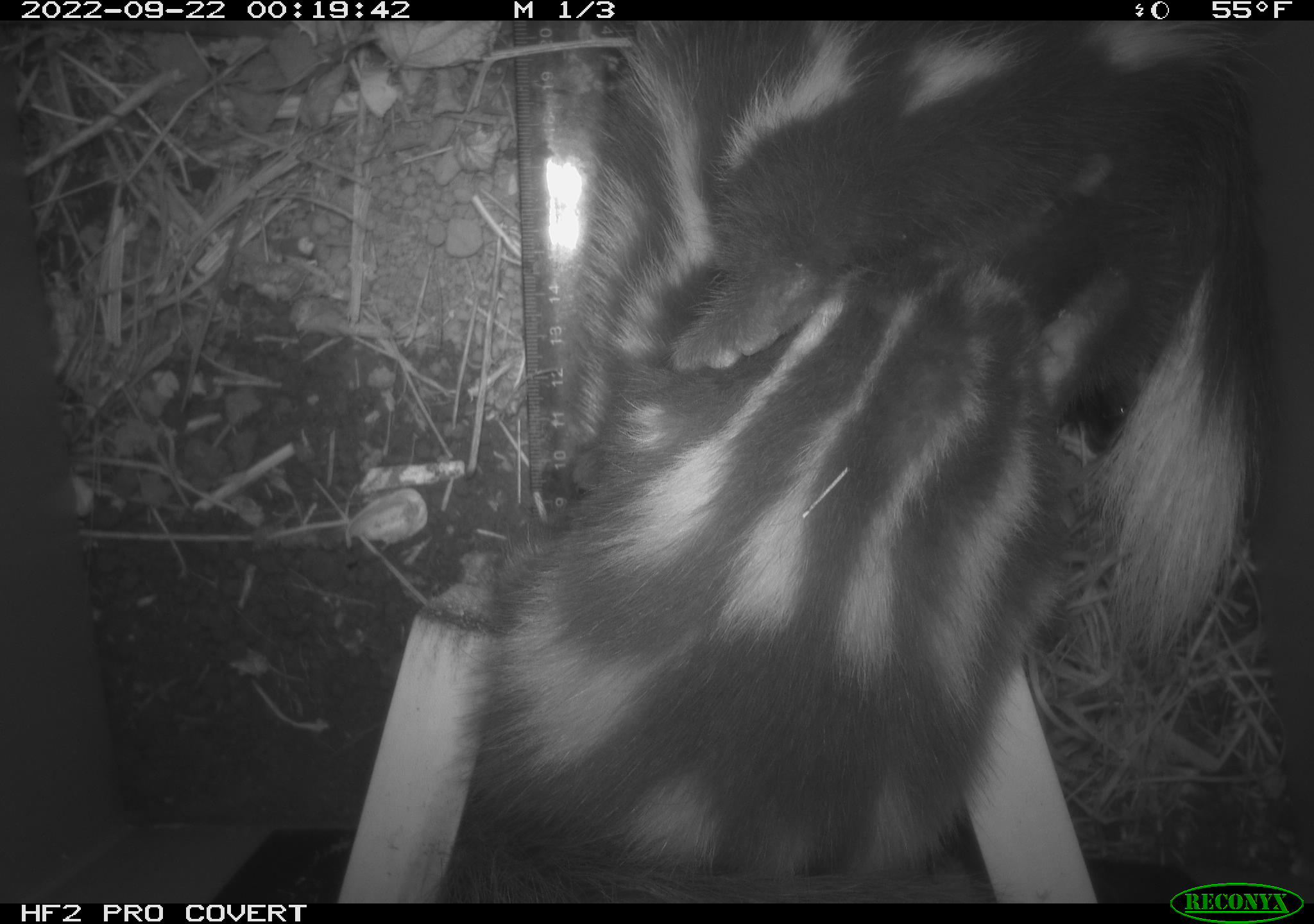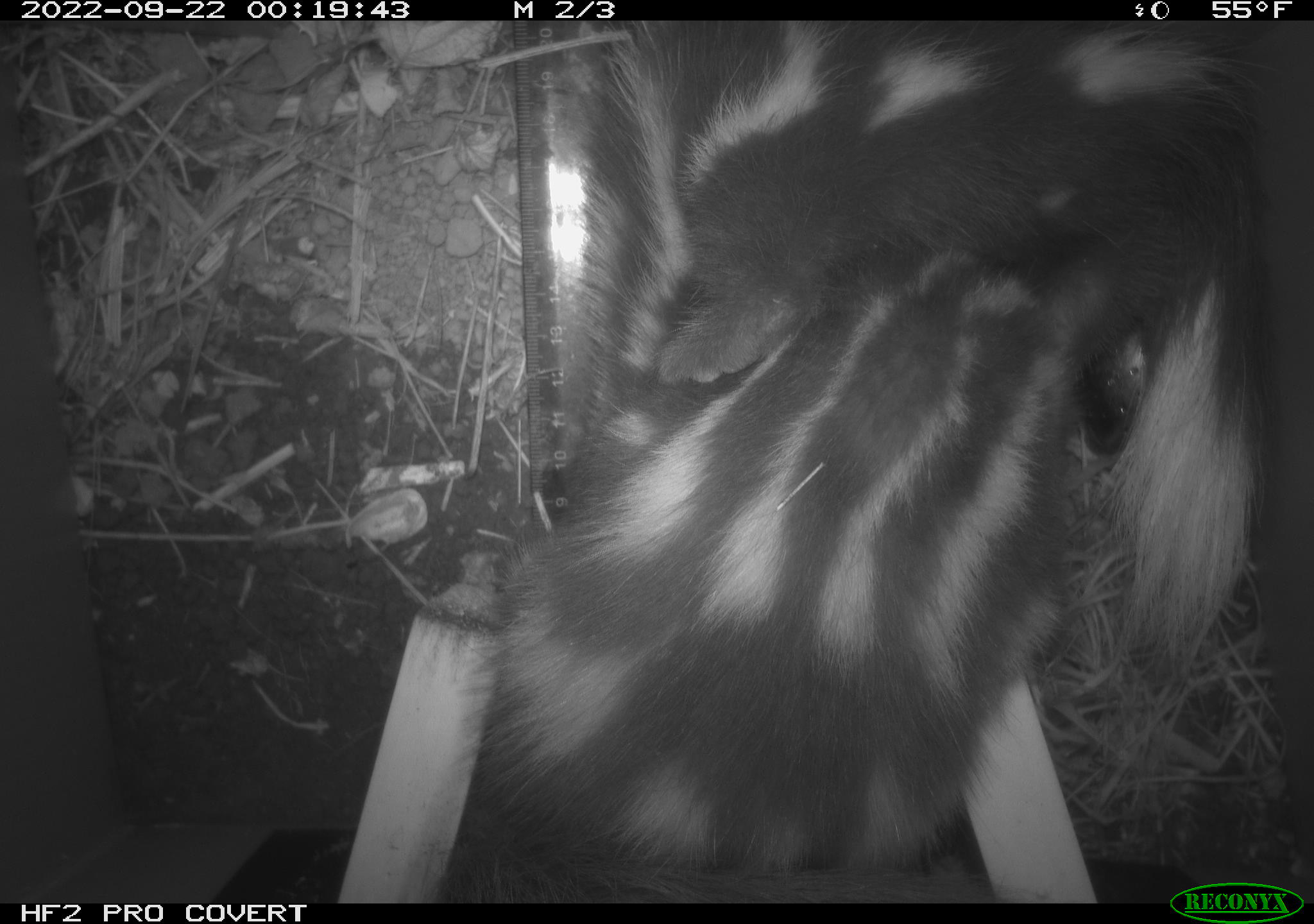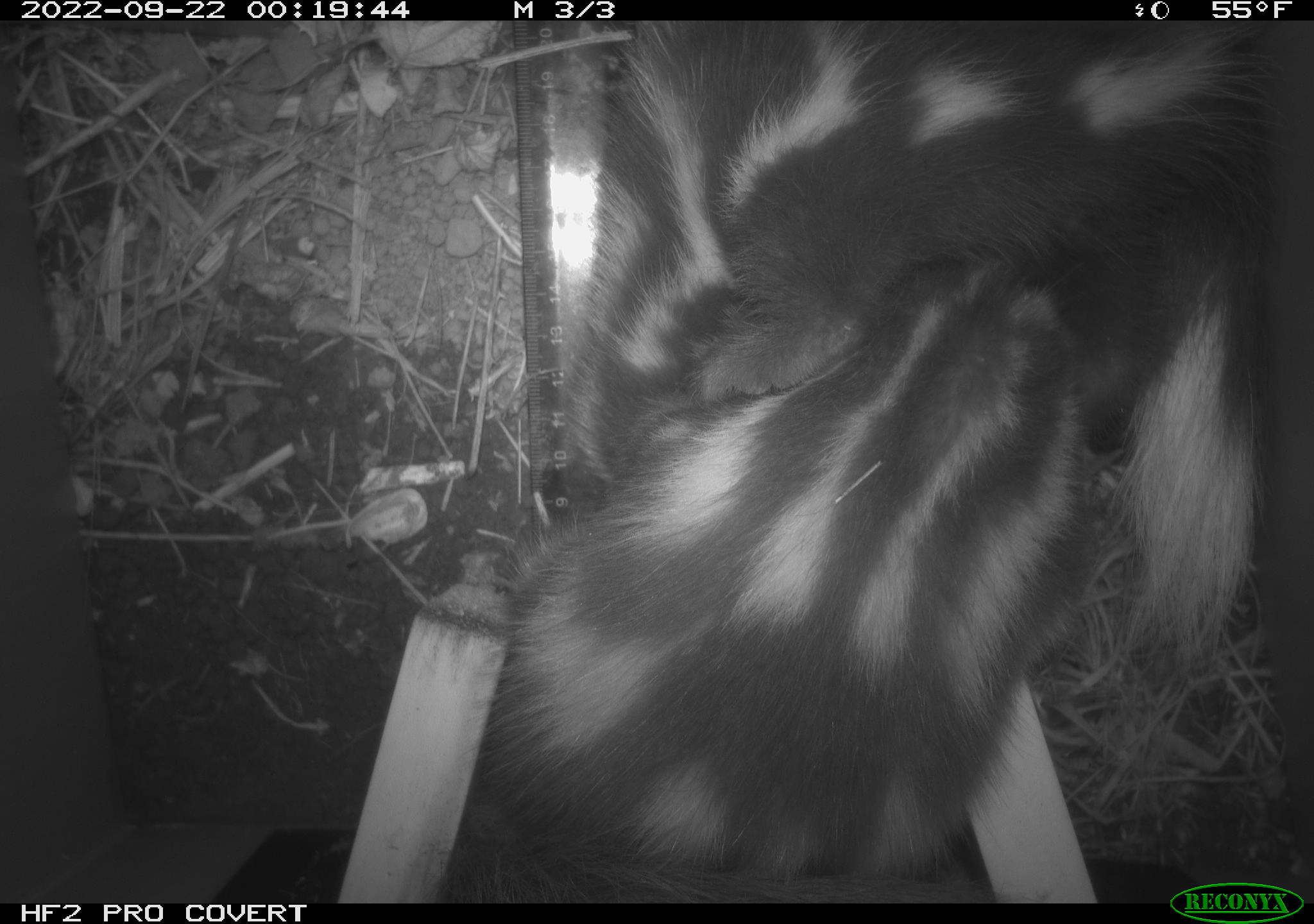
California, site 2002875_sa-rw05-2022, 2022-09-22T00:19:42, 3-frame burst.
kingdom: Animalia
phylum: Chordata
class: Mammalia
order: Carnivora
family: Mephitidae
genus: Spilogale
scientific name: Spilogale gracilis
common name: western spotted skunk